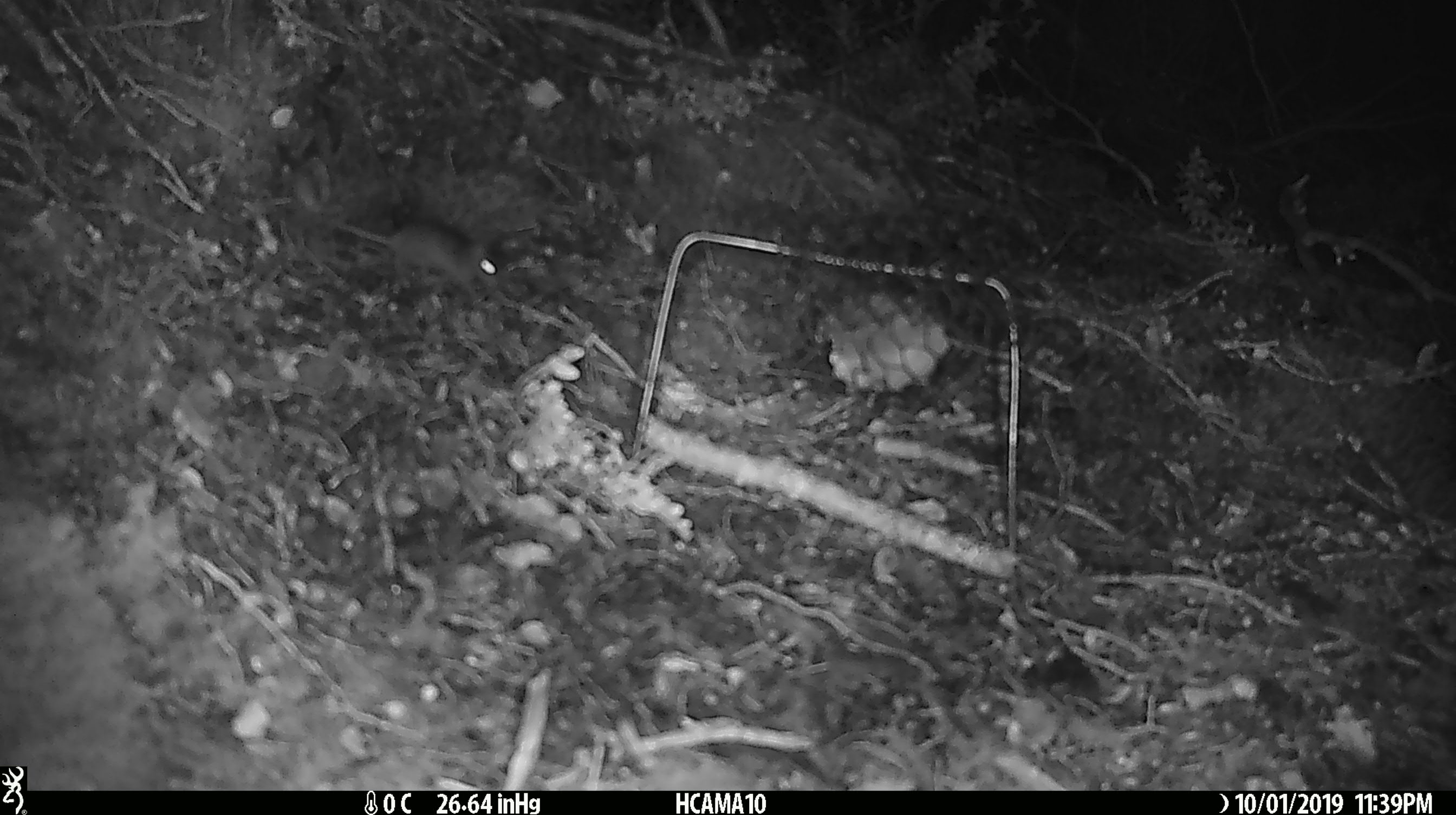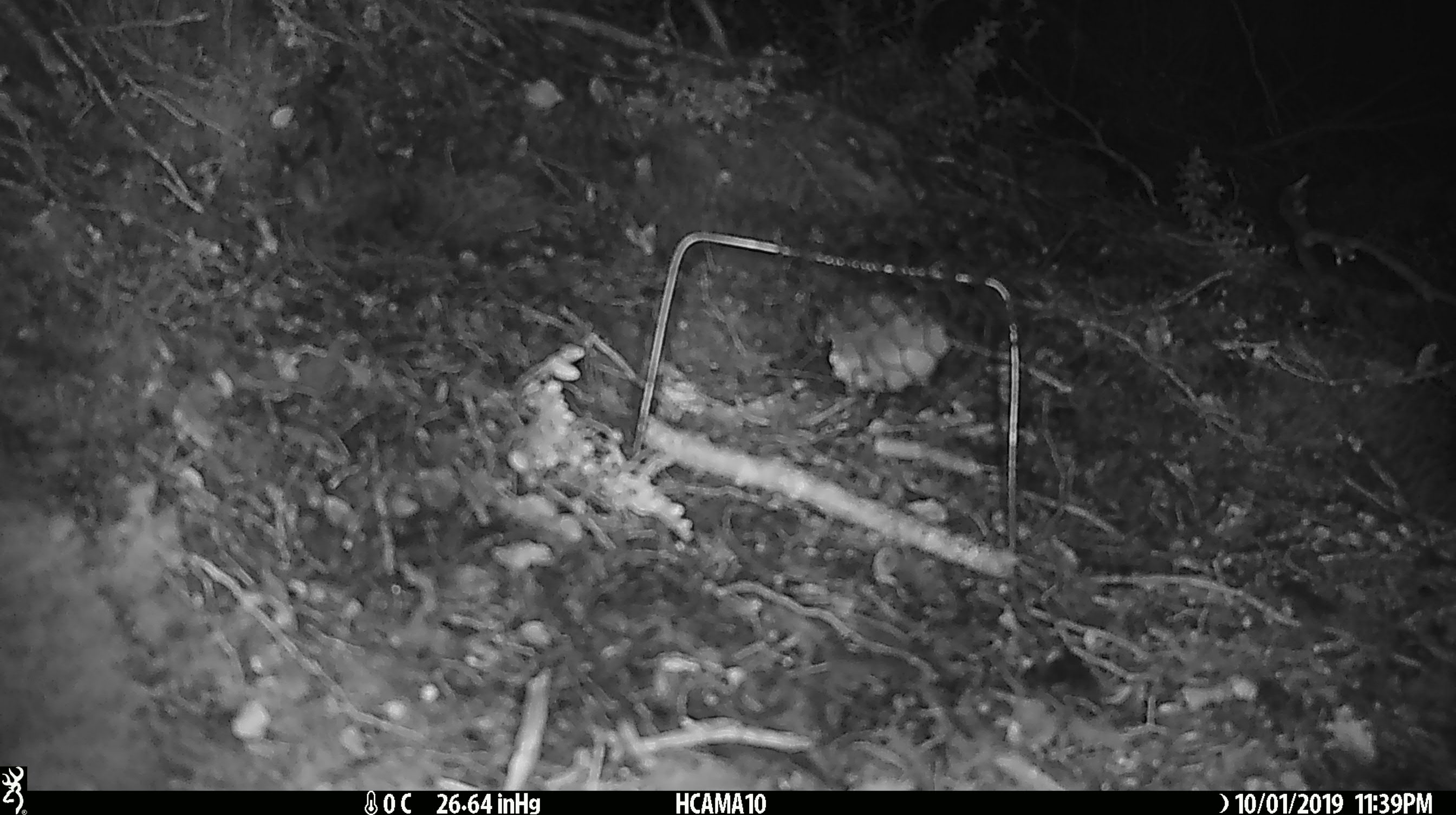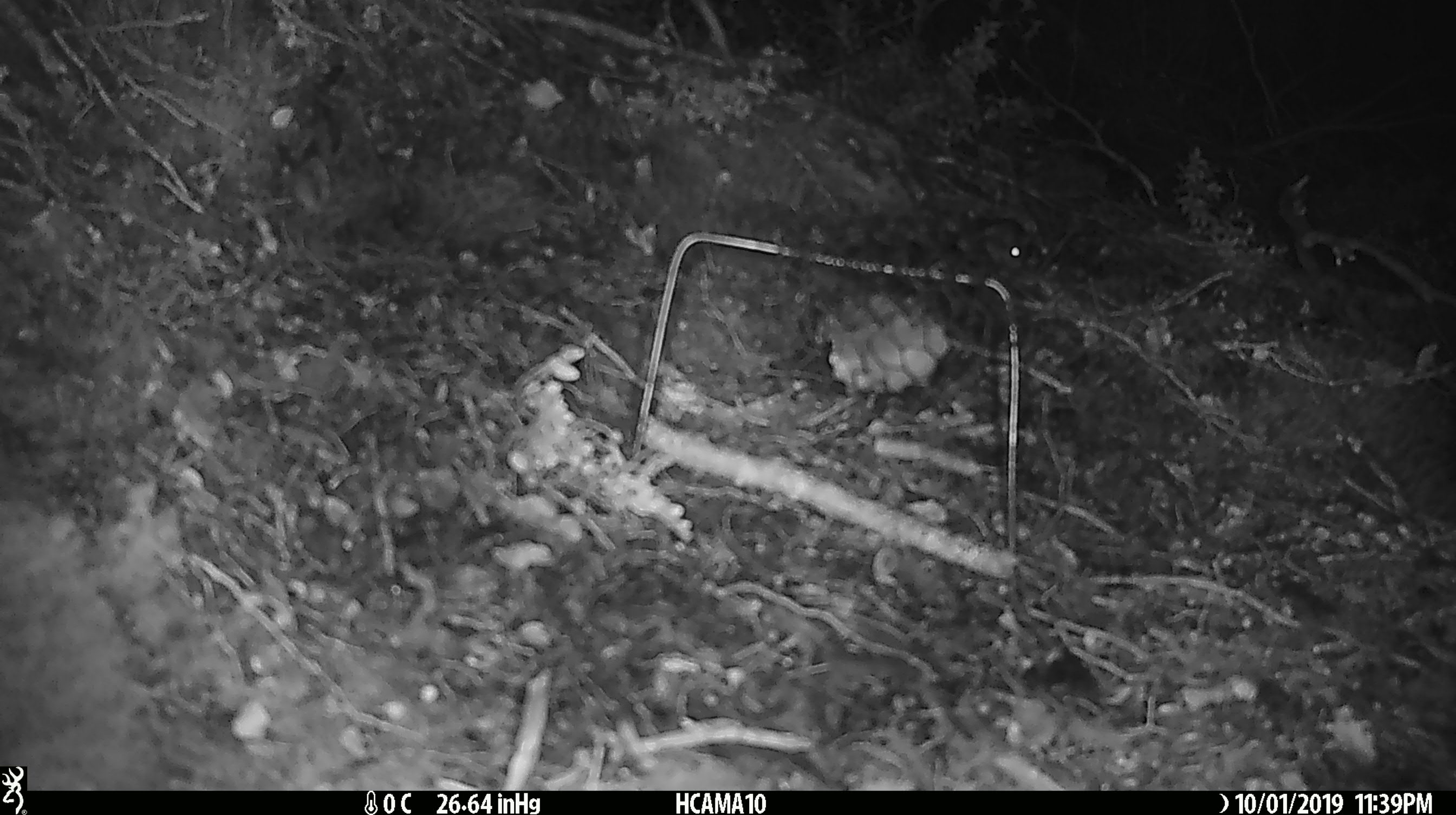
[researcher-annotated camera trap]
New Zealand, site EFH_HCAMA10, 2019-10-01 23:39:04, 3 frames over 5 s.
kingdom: Animalia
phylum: Chordata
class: Mammalia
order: Rodentia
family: Muridae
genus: Mus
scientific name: Mus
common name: mouse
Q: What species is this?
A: Mouse (Mus).